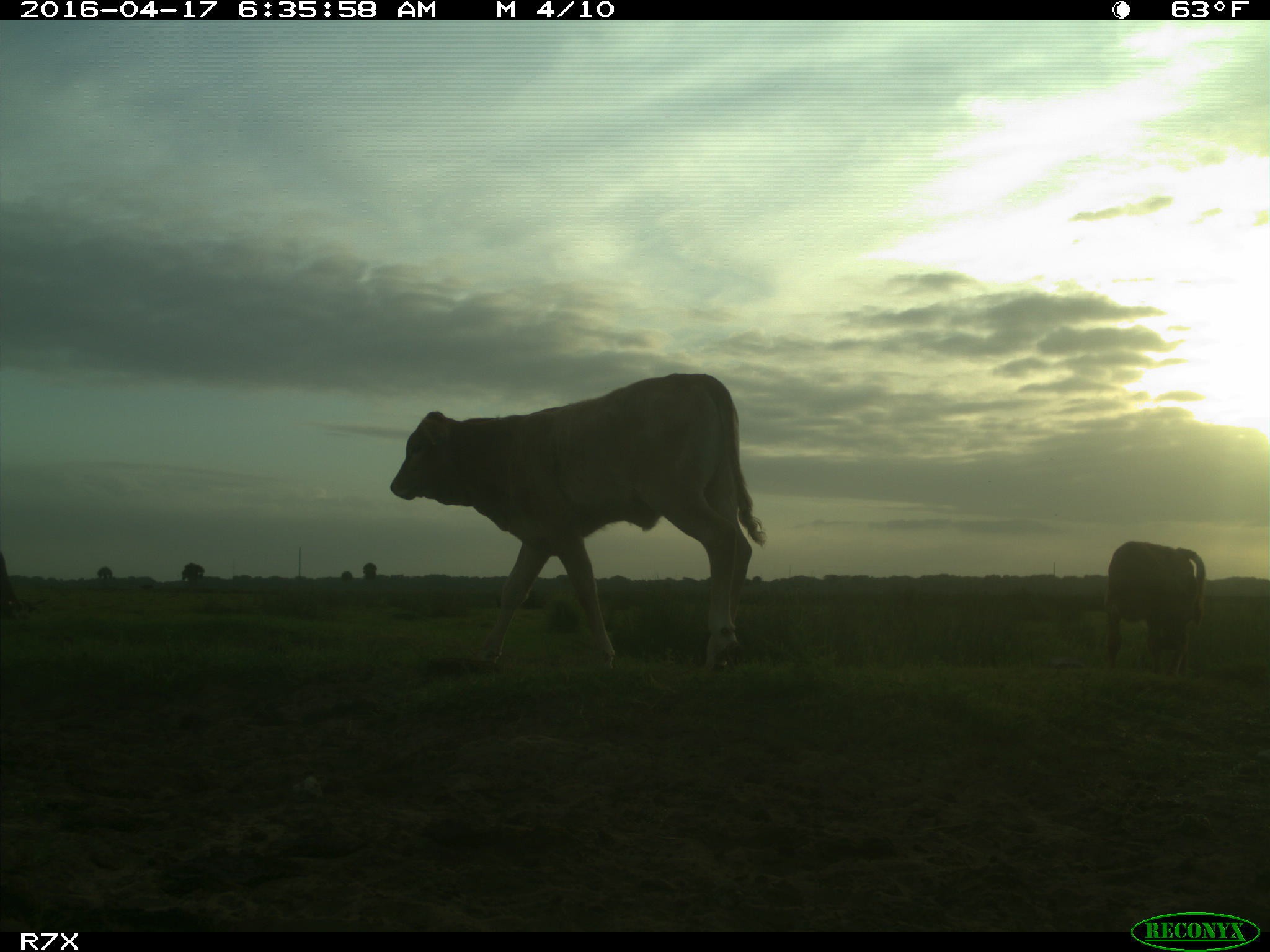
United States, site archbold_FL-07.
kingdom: Animalia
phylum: Chordata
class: Mammalia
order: Artiodactyla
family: Bovidae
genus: Bos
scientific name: Bos taurus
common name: domestic cow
Bos taurus (domestic cow).